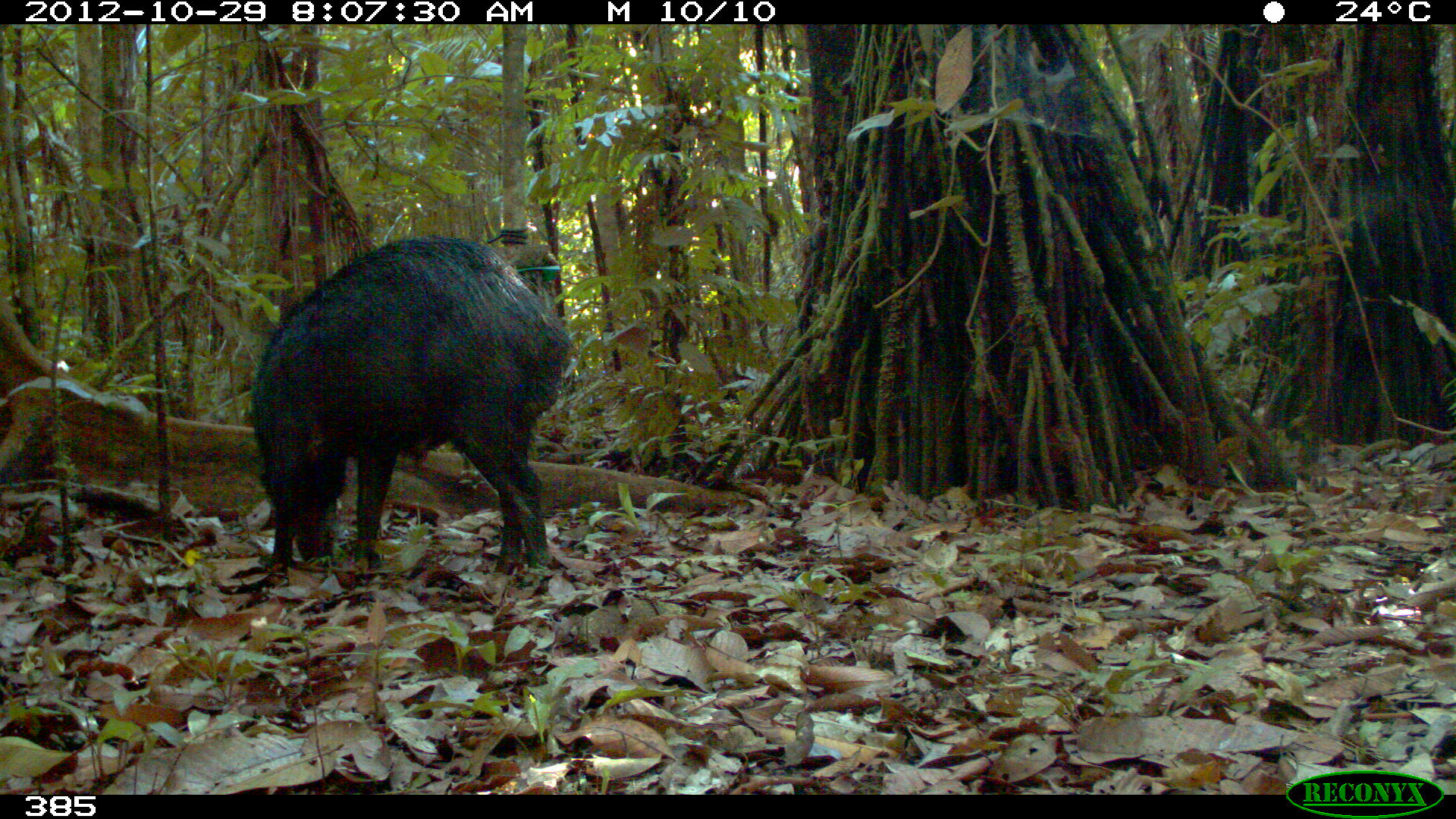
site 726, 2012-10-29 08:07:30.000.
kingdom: Animalia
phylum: Chordata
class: Mammalia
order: Artiodactyla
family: Tayassuidae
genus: Tayassu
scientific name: Tayassu pecari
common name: white-lipped peccary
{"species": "Tayassu pecari (white-lipped peccary)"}